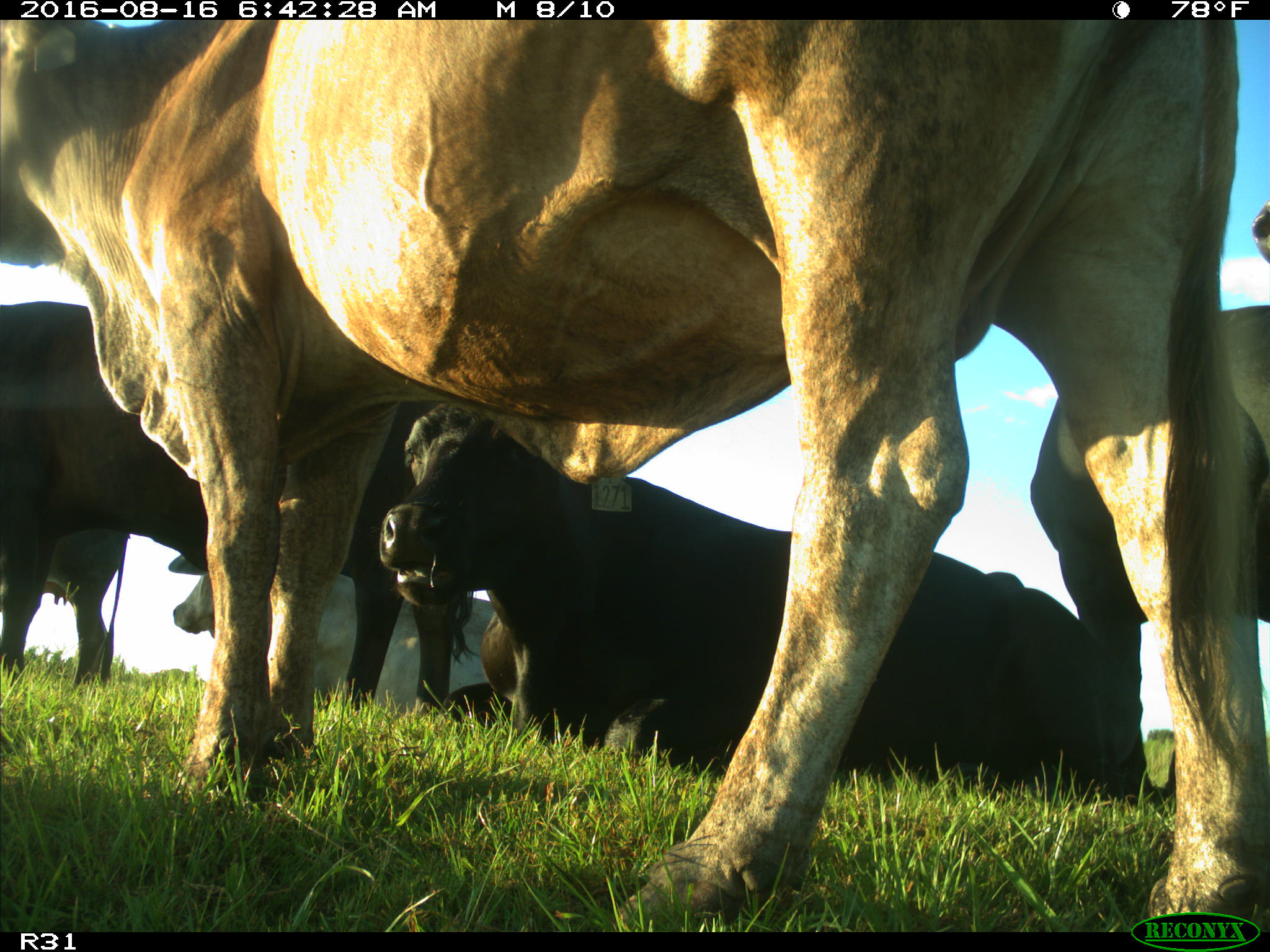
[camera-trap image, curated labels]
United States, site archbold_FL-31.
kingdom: Animalia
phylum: Chordata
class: Mammalia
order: Artiodactyla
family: Bovidae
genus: Bos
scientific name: Bos taurus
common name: domestic cow